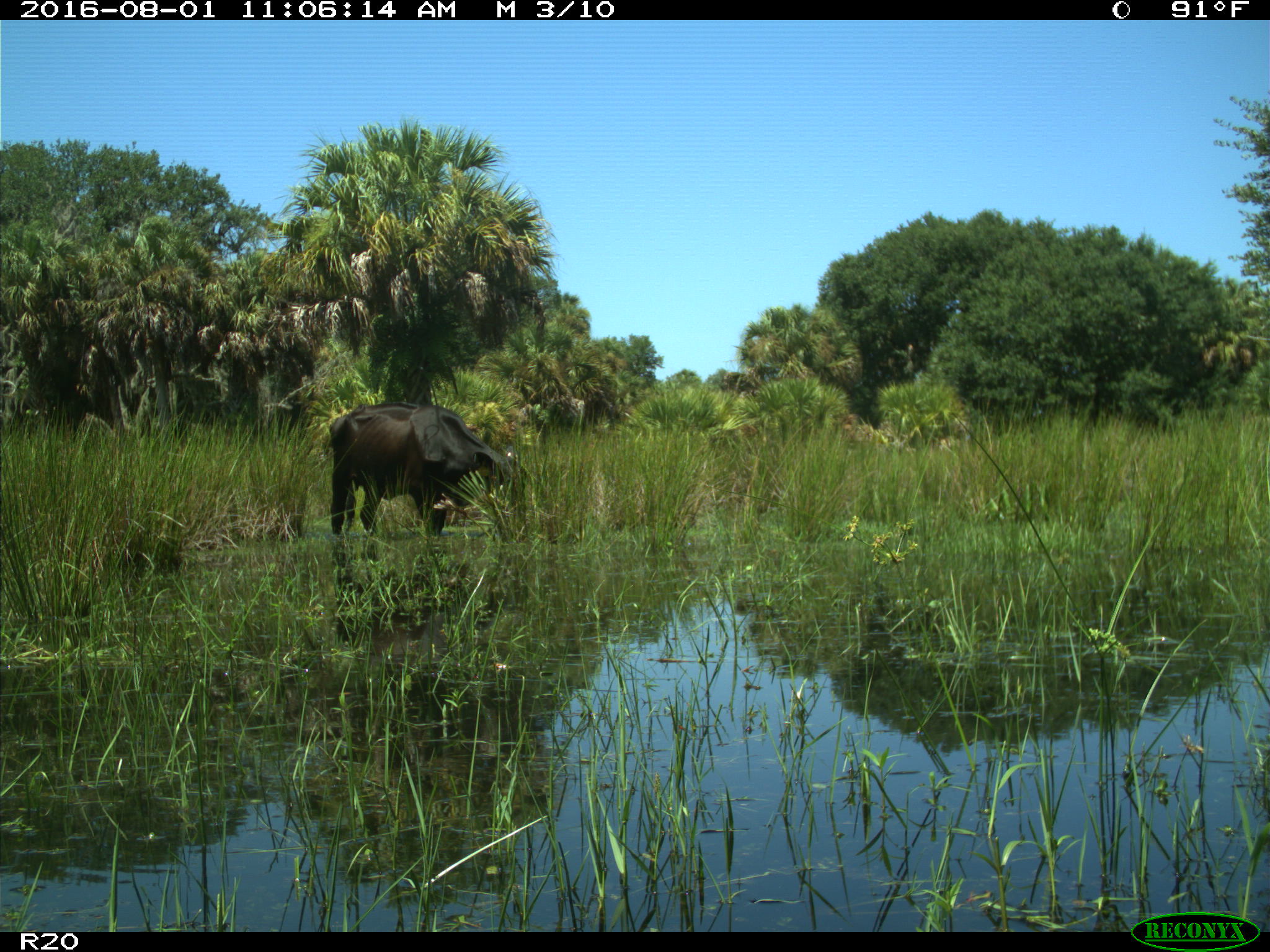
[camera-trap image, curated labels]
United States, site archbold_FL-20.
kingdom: Animalia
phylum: Chordata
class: Mammalia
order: Artiodactyla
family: Bovidae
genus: Bos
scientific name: Bos taurus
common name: domestic cow